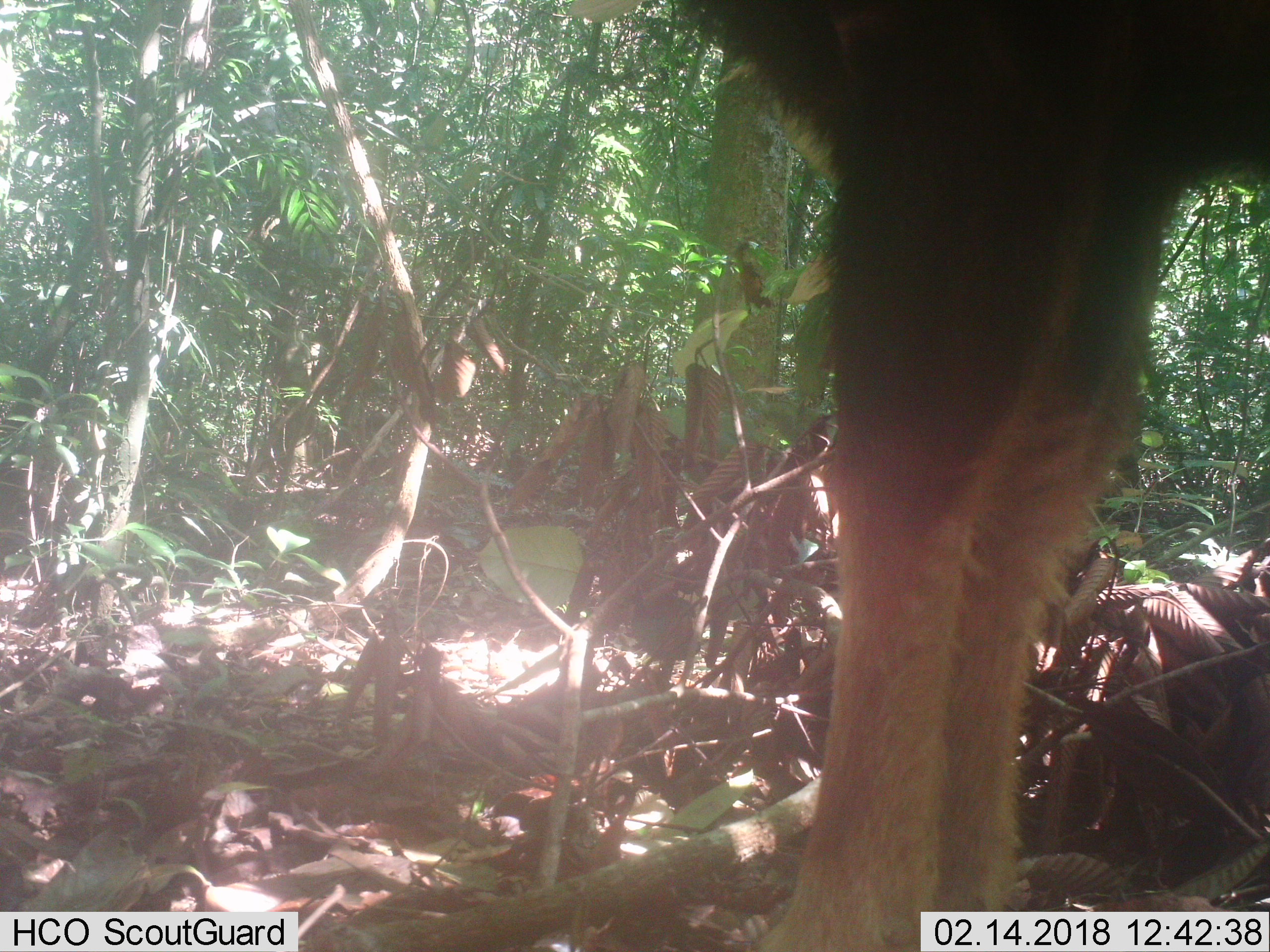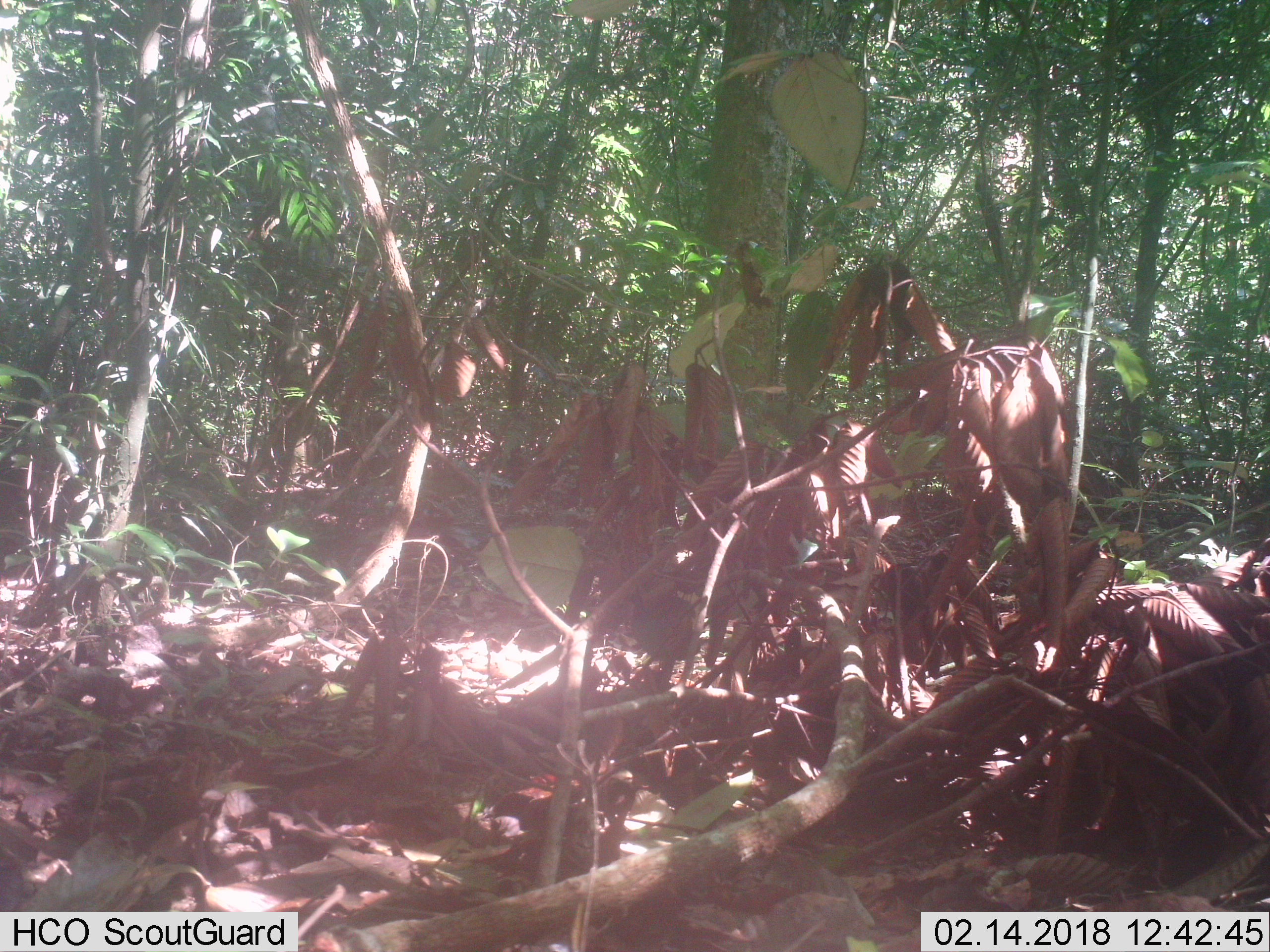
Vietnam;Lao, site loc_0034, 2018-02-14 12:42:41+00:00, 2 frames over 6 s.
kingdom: Animalia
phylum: Chordata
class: Mammalia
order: Artiodactyla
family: Bovidae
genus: Capricornis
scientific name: Capricornis sumatraensis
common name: chinese serow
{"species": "chinese serow (Capricornis sumatraensis)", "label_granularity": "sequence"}